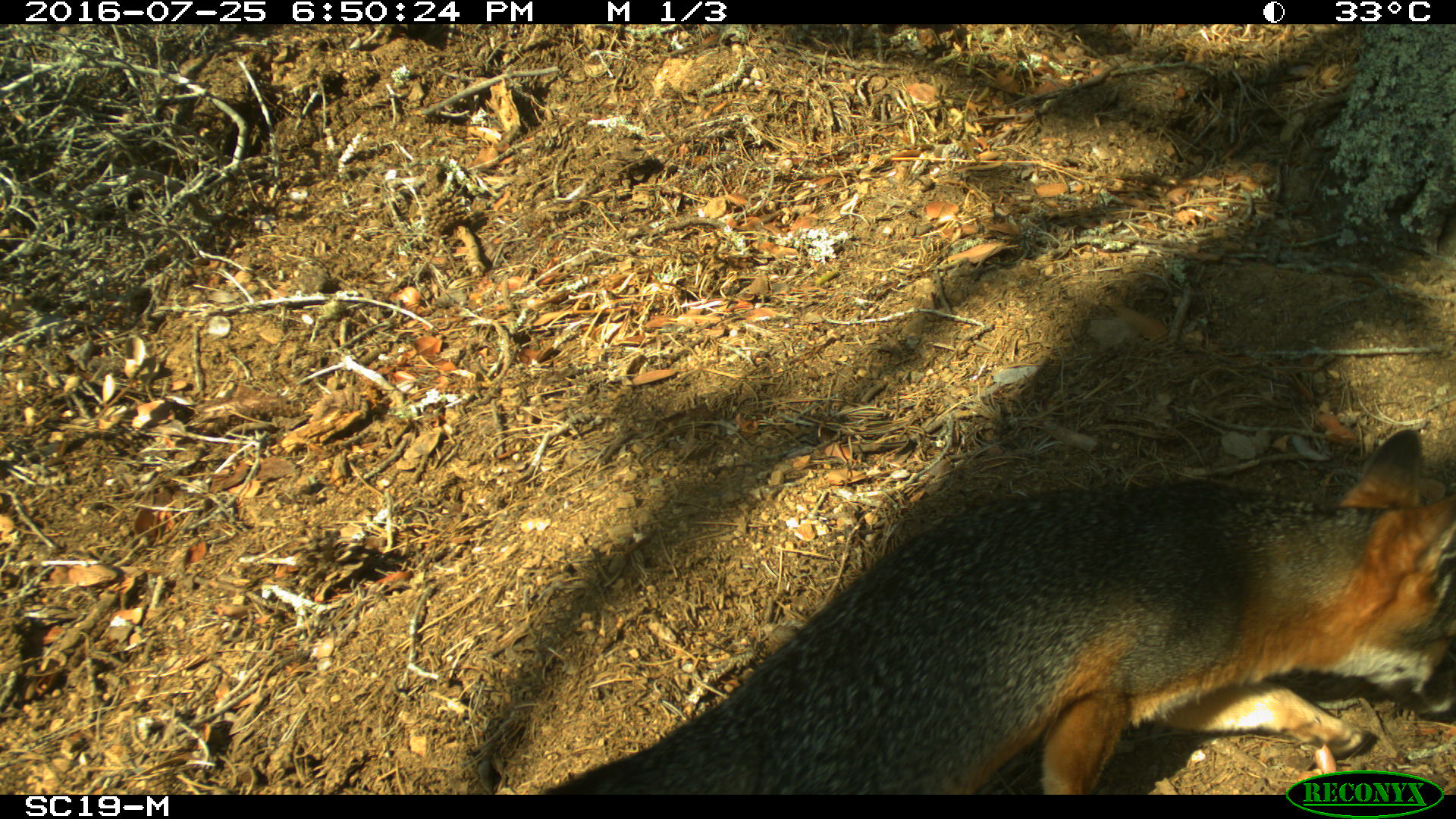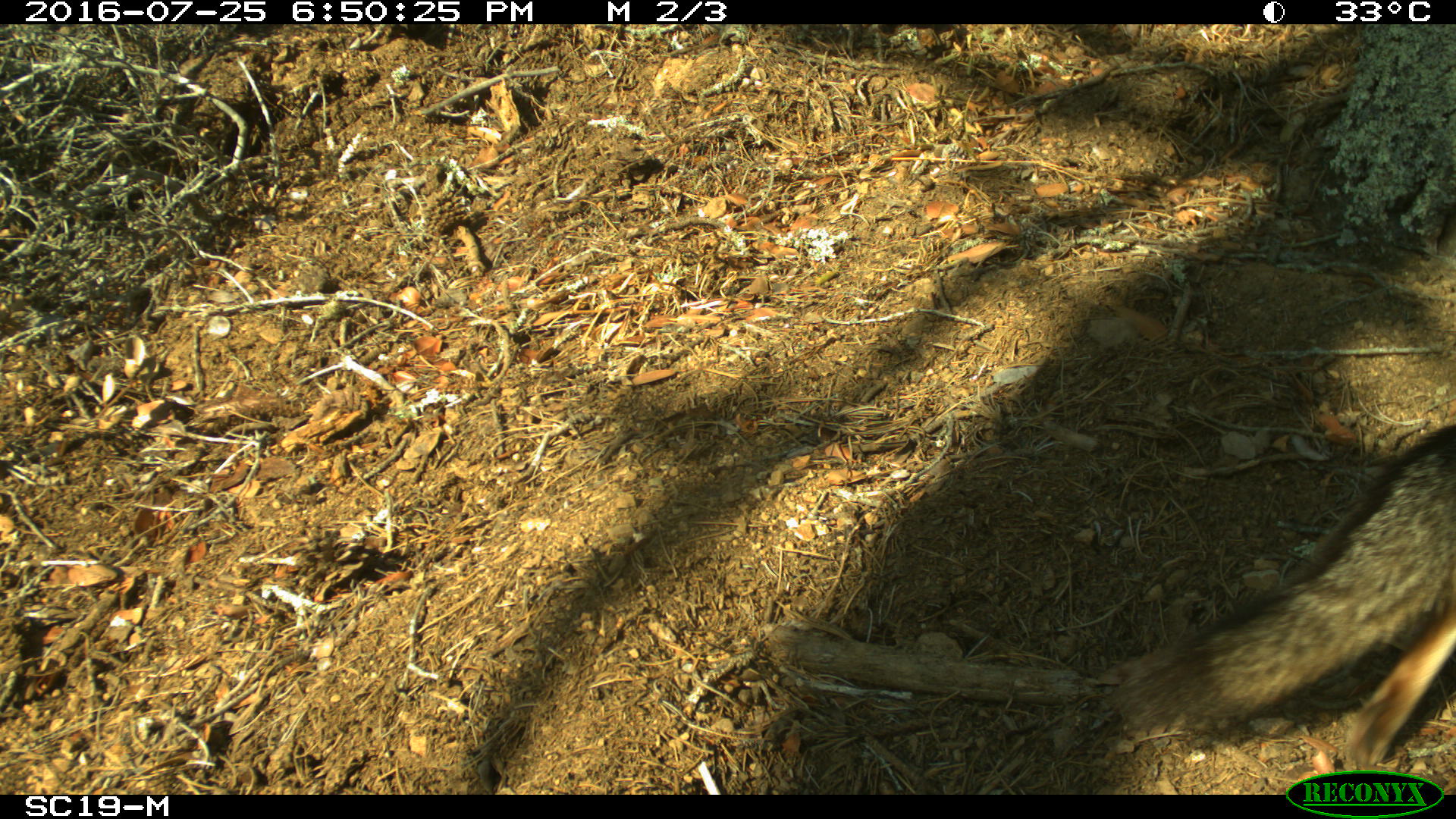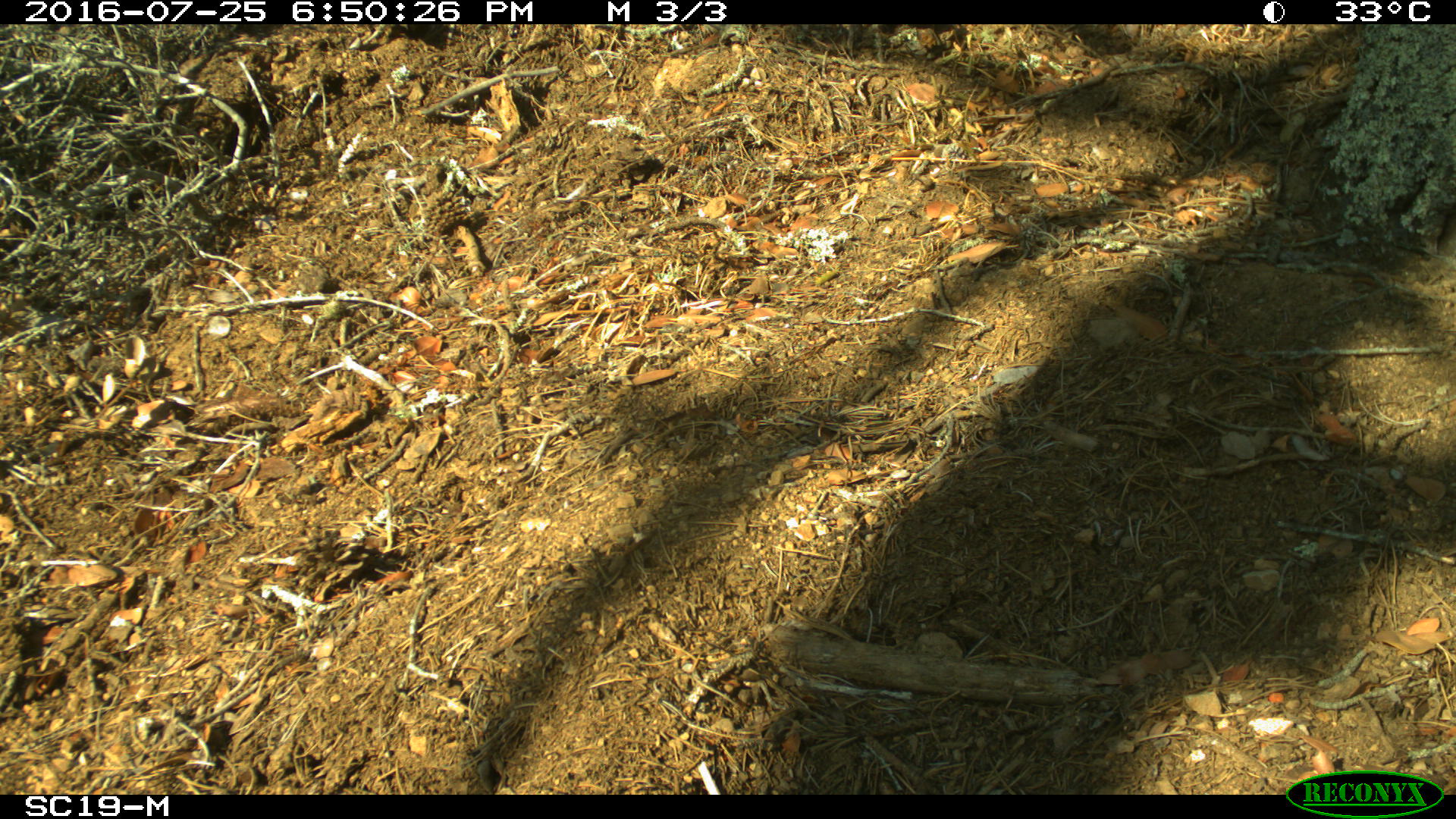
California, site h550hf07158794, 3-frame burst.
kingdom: Animalia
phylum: Chordata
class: Mammalia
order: Carnivora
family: Canidae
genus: Urocyon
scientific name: Urocyon littoralis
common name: island fox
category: fox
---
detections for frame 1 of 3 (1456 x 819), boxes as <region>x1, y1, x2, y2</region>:
fox: <region>544, 428, 1455, 794</region>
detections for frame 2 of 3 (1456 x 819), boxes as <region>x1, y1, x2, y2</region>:
fox: <region>1109, 421, 1455, 767</region>